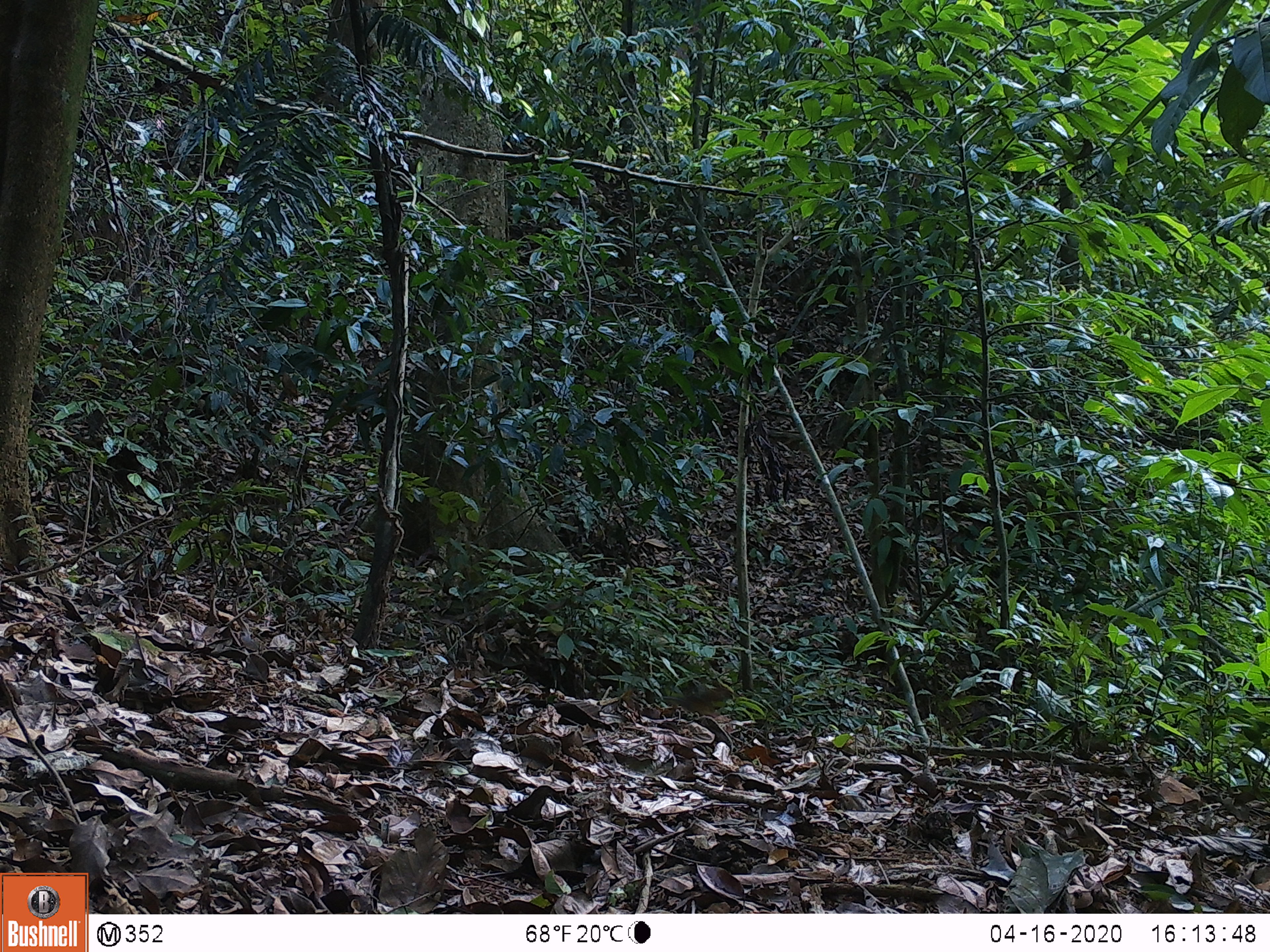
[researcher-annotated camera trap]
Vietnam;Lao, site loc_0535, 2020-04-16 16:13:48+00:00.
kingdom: Animalia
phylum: Chordata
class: Mammalia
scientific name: Mammalia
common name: mammal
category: unidentified small mammal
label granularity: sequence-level